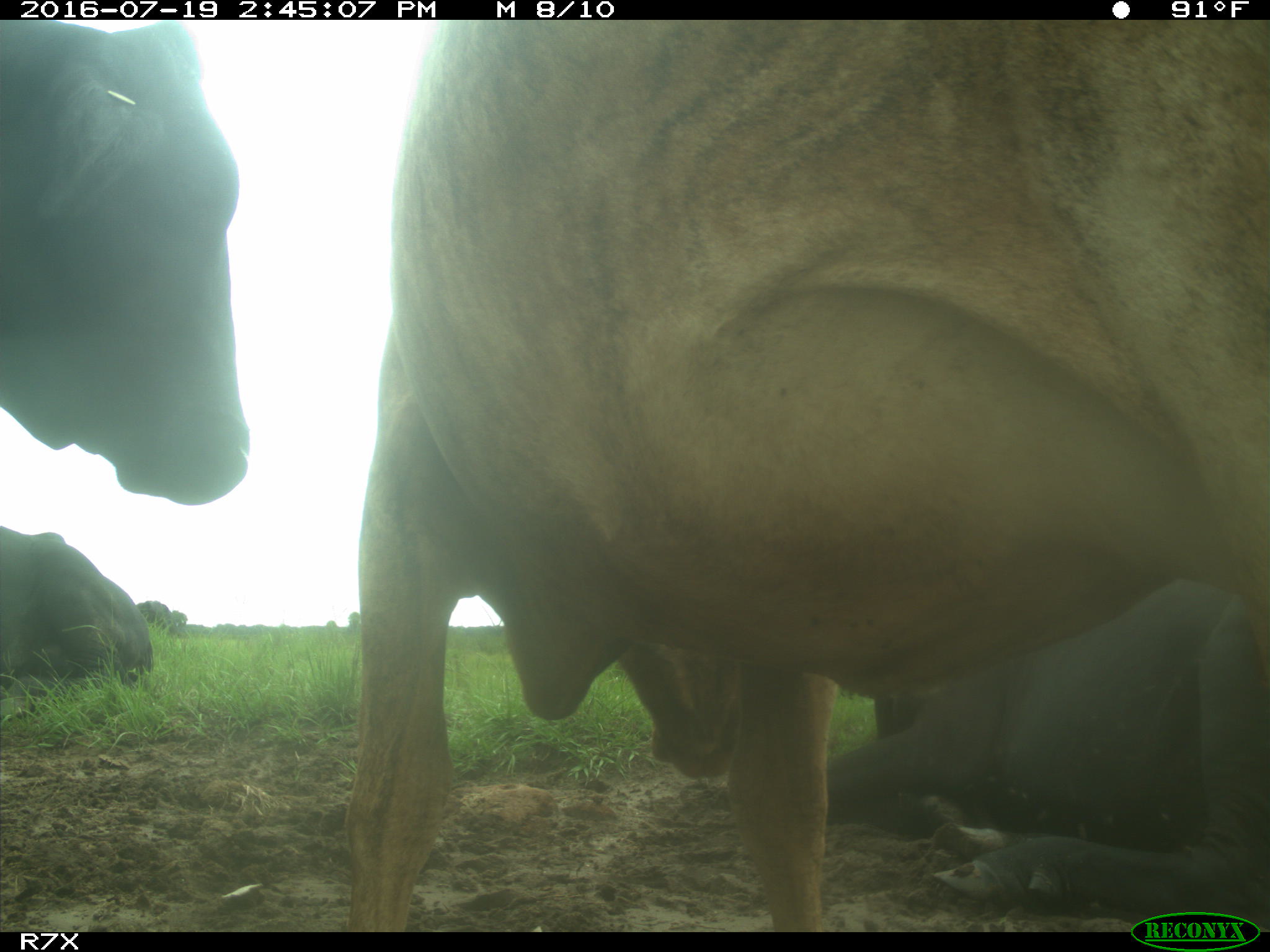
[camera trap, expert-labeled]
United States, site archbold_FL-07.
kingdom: Animalia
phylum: Chordata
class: Mammalia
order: Artiodactyla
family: Bovidae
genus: Bos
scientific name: Bos taurus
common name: domestic cow